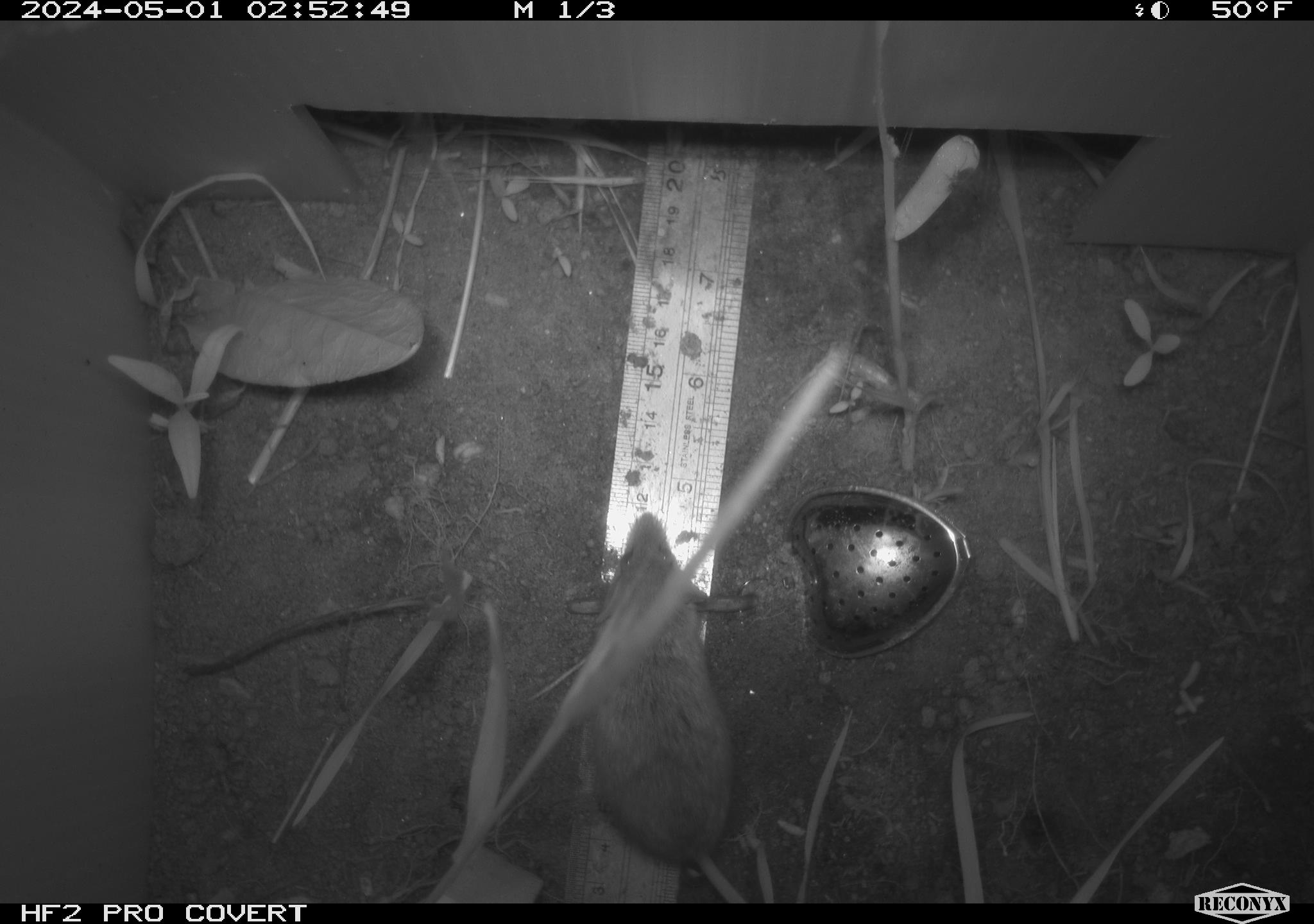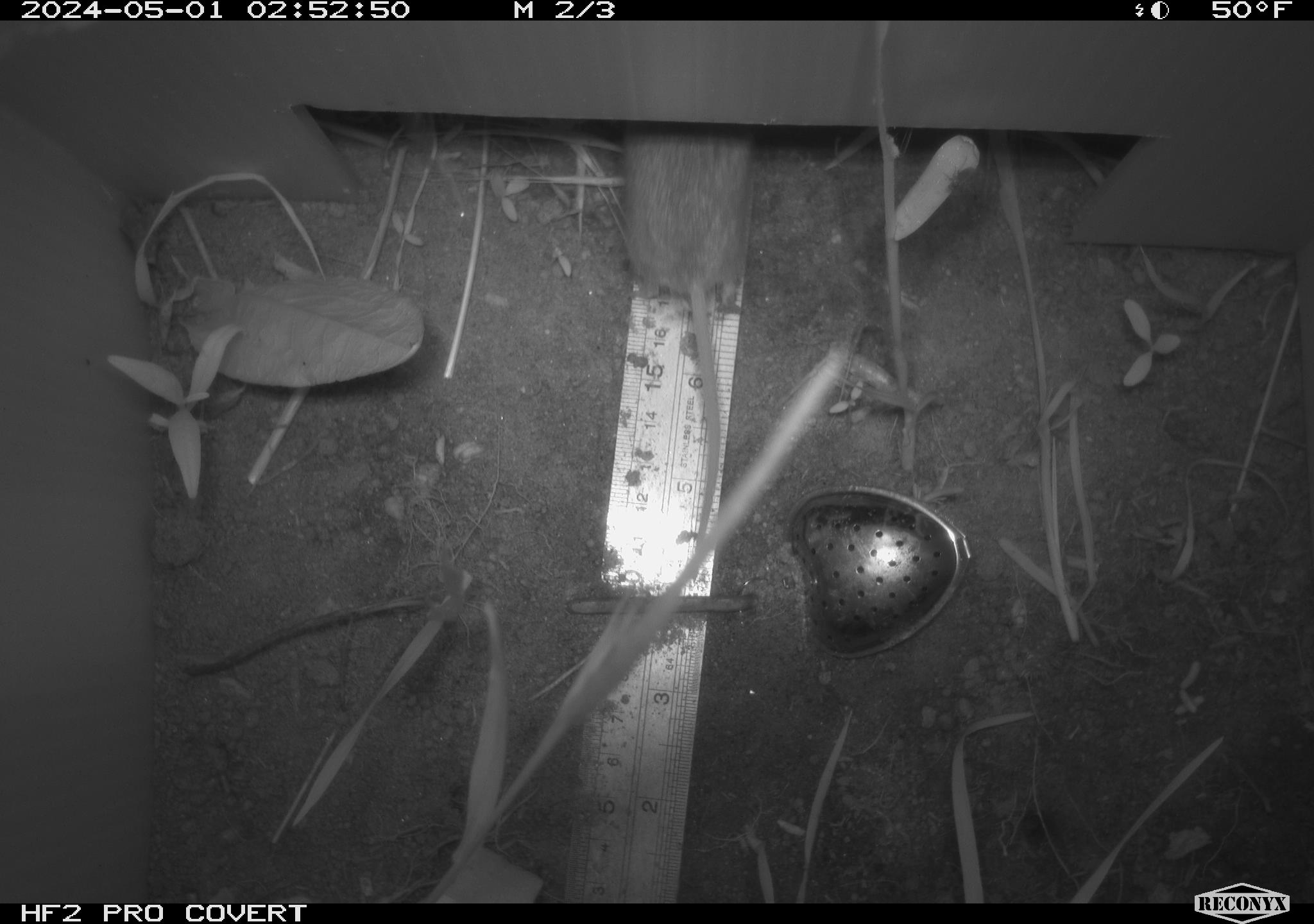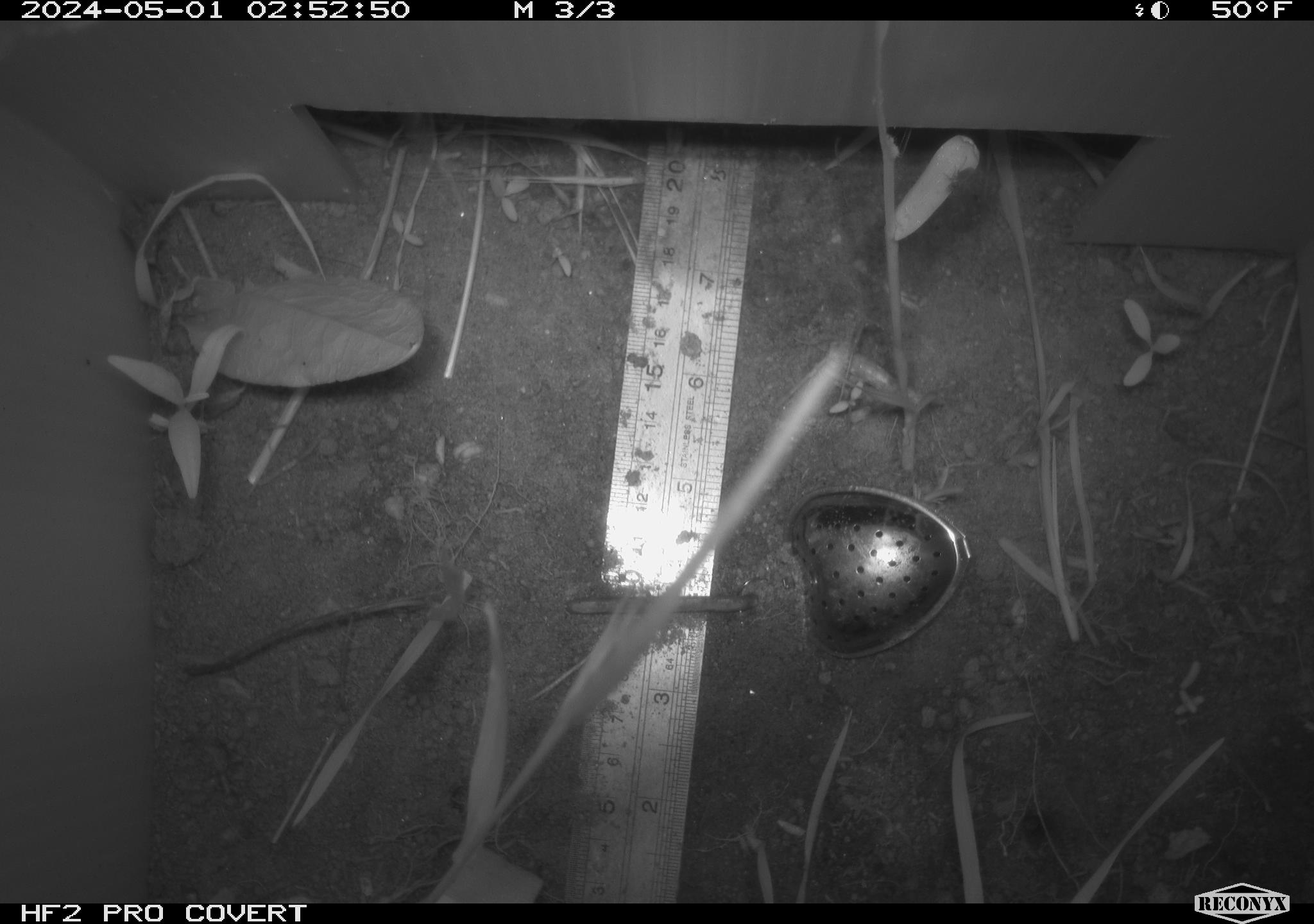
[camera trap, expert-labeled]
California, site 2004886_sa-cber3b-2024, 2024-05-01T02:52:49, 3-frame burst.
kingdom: Animalia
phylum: Chordata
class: Mammalia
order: Rodentia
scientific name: Rodentia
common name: mouse species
Mouse species (Rodentia).